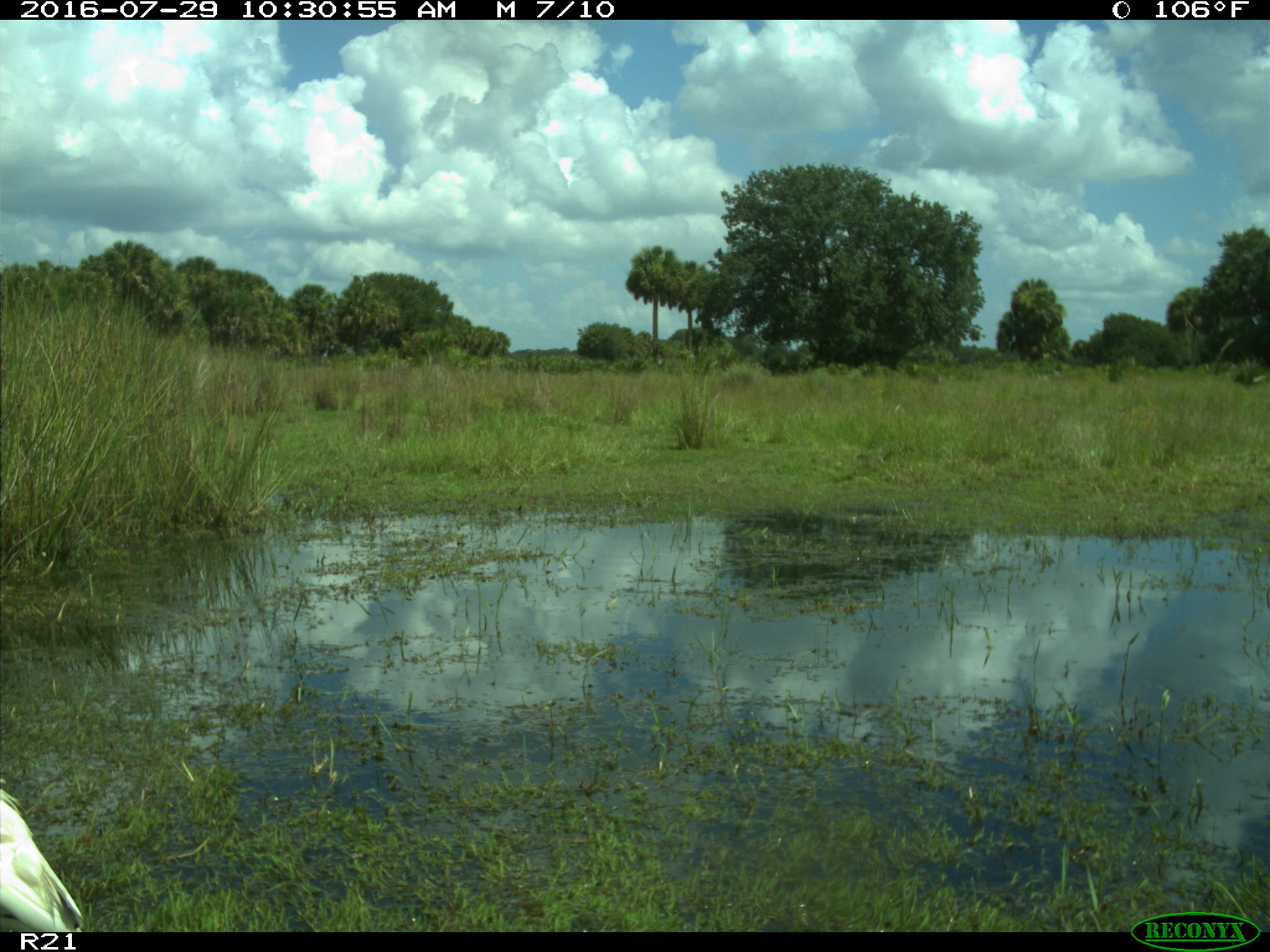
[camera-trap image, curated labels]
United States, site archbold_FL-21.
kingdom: Animalia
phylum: Chordata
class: Aves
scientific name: Aves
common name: birds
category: unidentified bird